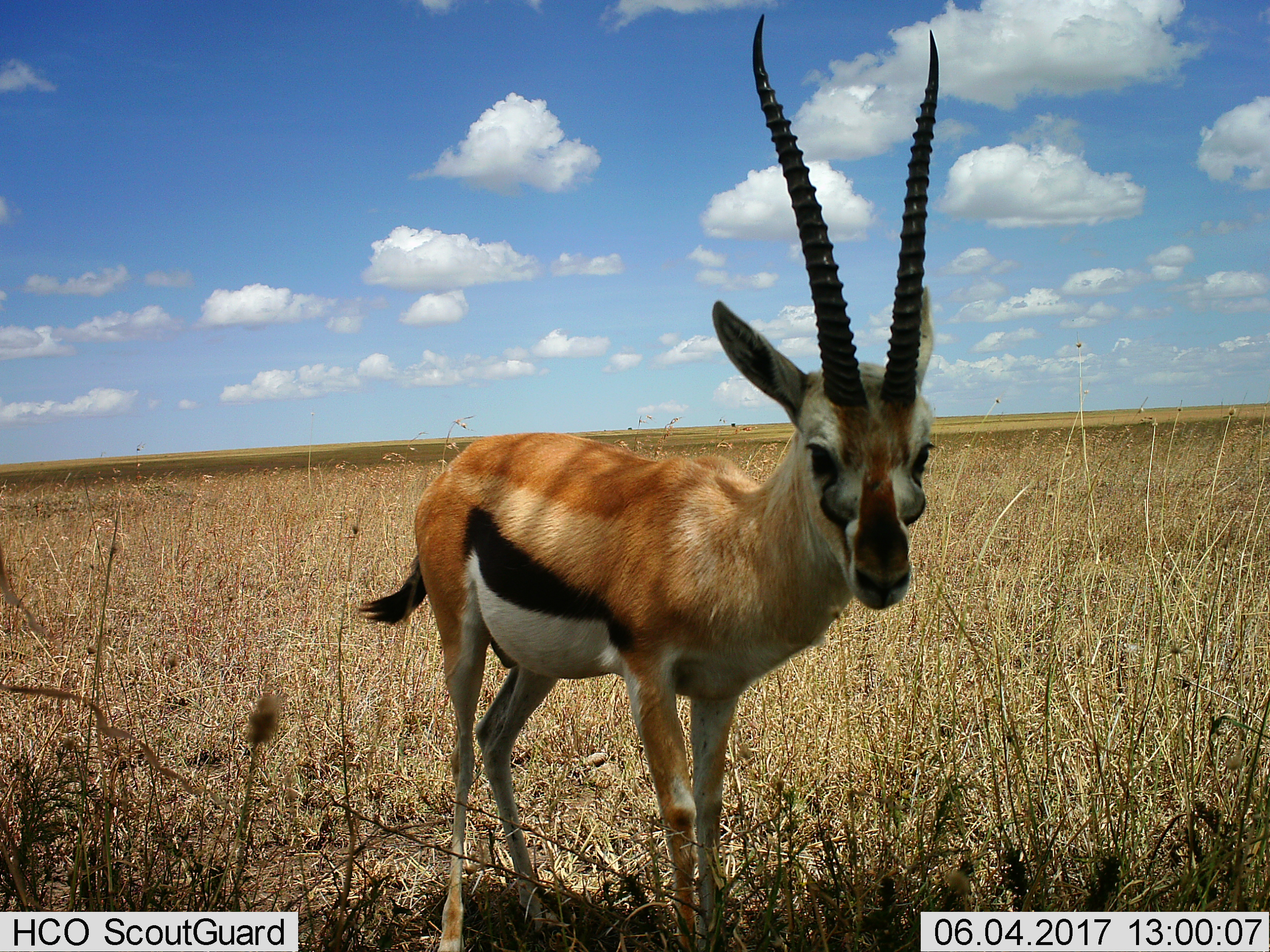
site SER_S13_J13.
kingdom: Animalia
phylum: Chordata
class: Mammalia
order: Artiodactyla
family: Bovidae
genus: Eudorcas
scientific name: Eudorcas thomsonii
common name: thomson's gazelle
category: gazellethomsons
Gazellethomsons (thomson's gazelle) (Eudorcas thomsonii), count 1. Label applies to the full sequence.